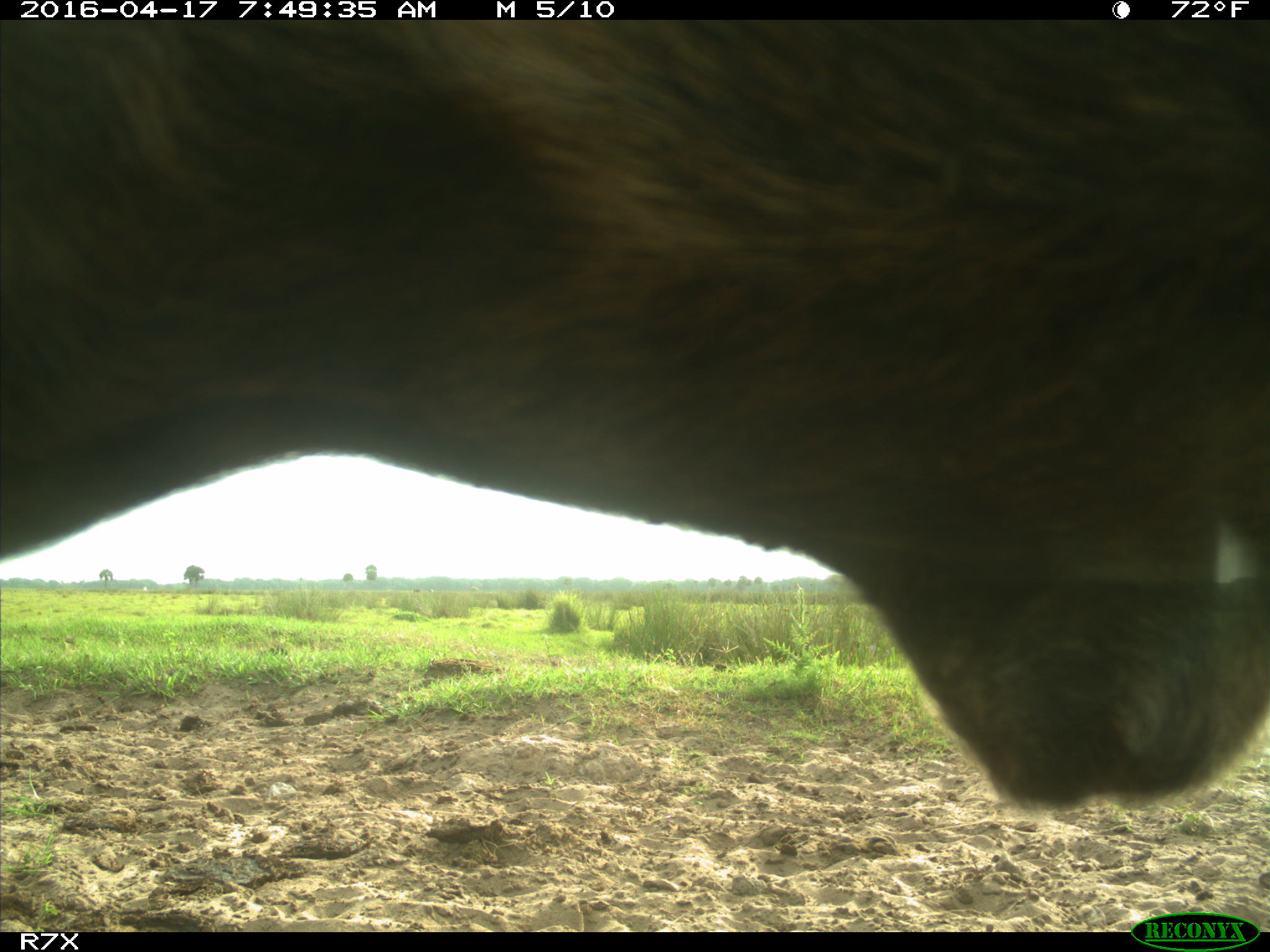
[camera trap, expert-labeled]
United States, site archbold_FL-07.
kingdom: Animalia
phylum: Chordata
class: Mammalia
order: Artiodactyla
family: Bovidae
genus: Bos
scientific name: Bos taurus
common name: domestic cow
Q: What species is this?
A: Bos taurus (domestic cow).